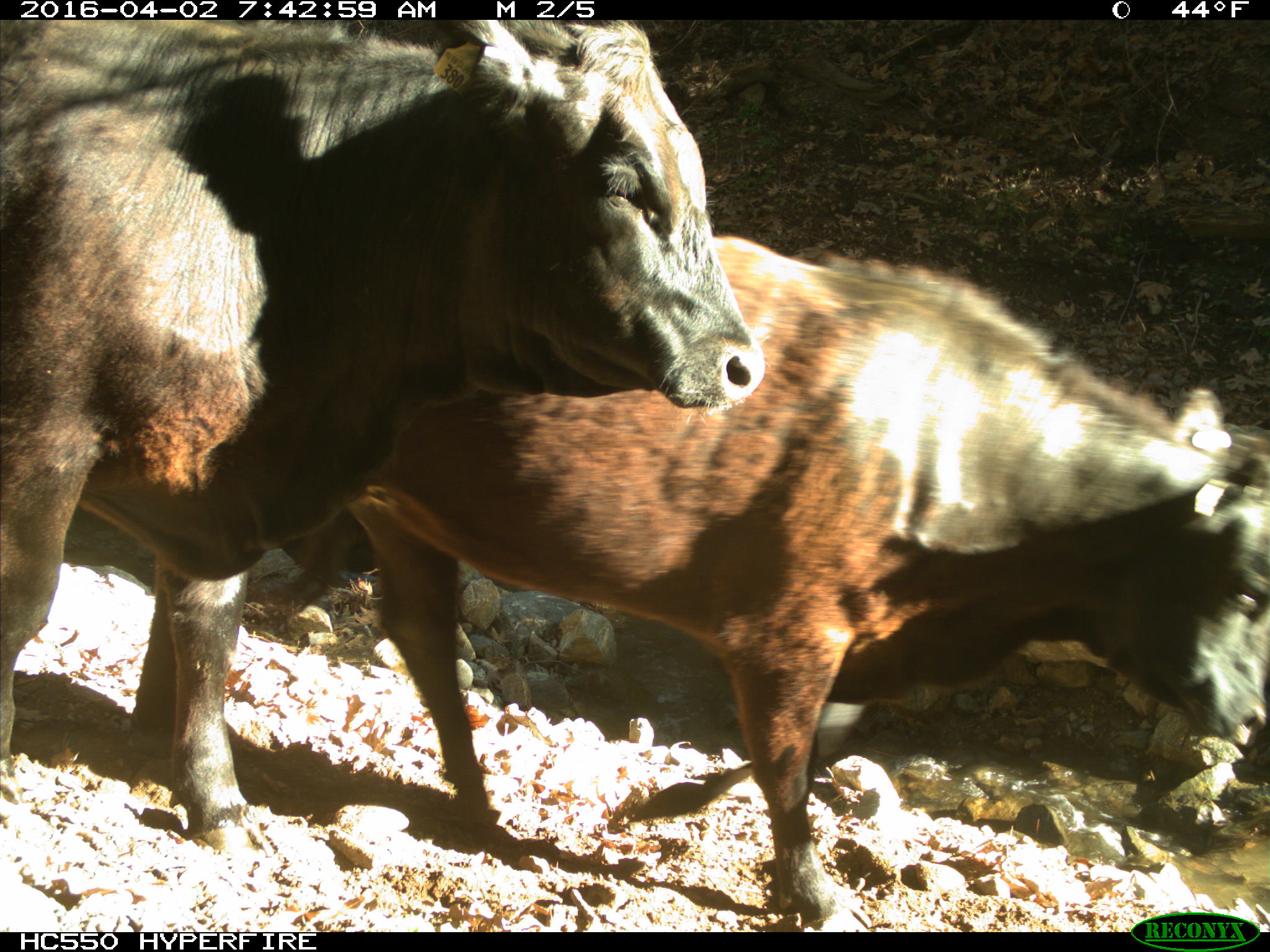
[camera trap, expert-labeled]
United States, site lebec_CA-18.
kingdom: Animalia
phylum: Chordata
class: Mammalia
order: Artiodactyla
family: Bovidae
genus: Bos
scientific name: Bos taurus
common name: domestic cow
Bos taurus (domestic cow).